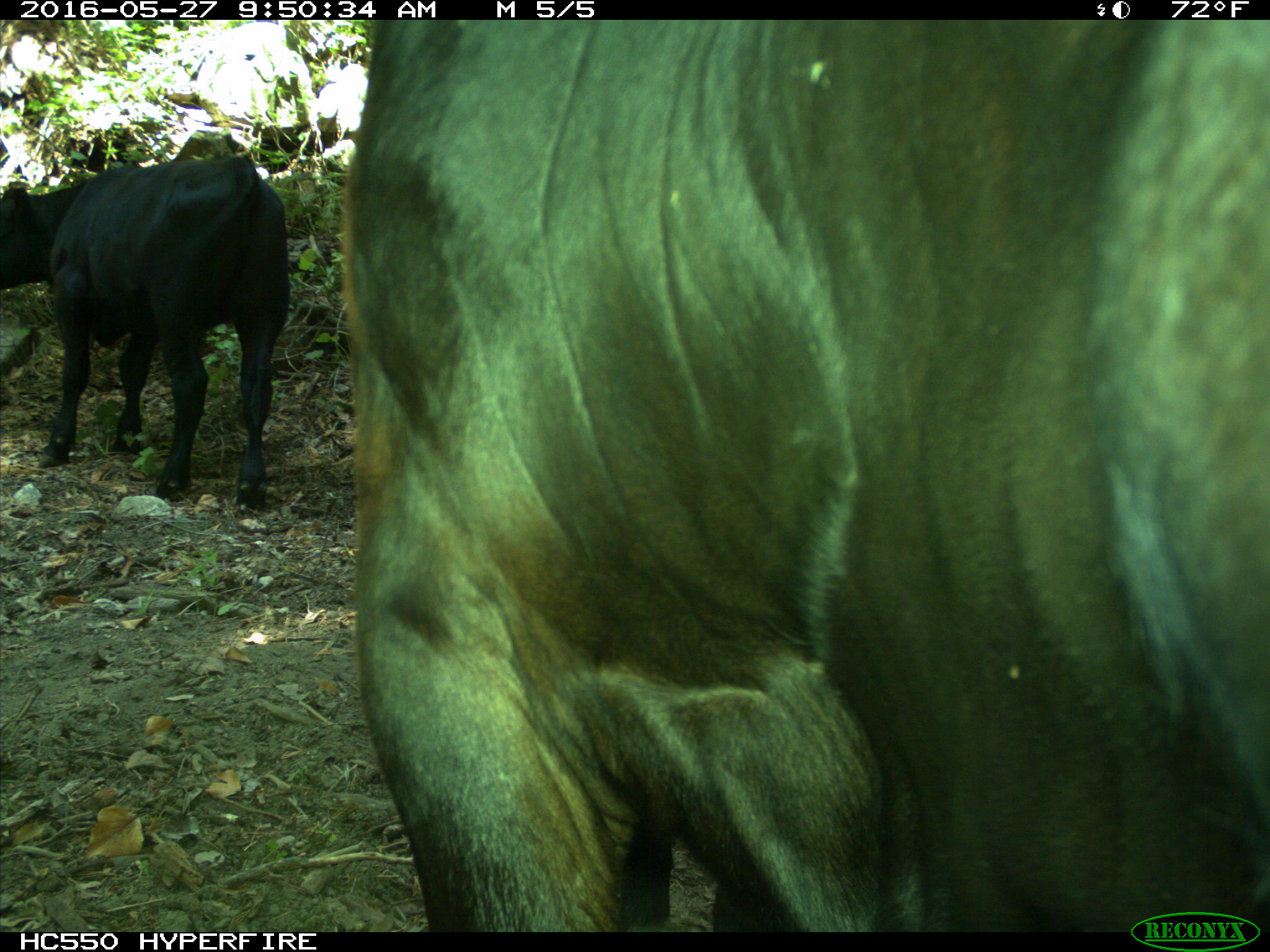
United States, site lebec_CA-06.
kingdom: Animalia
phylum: Chordata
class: Mammalia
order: Artiodactyla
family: Bovidae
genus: Bos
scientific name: Bos taurus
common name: domestic cow